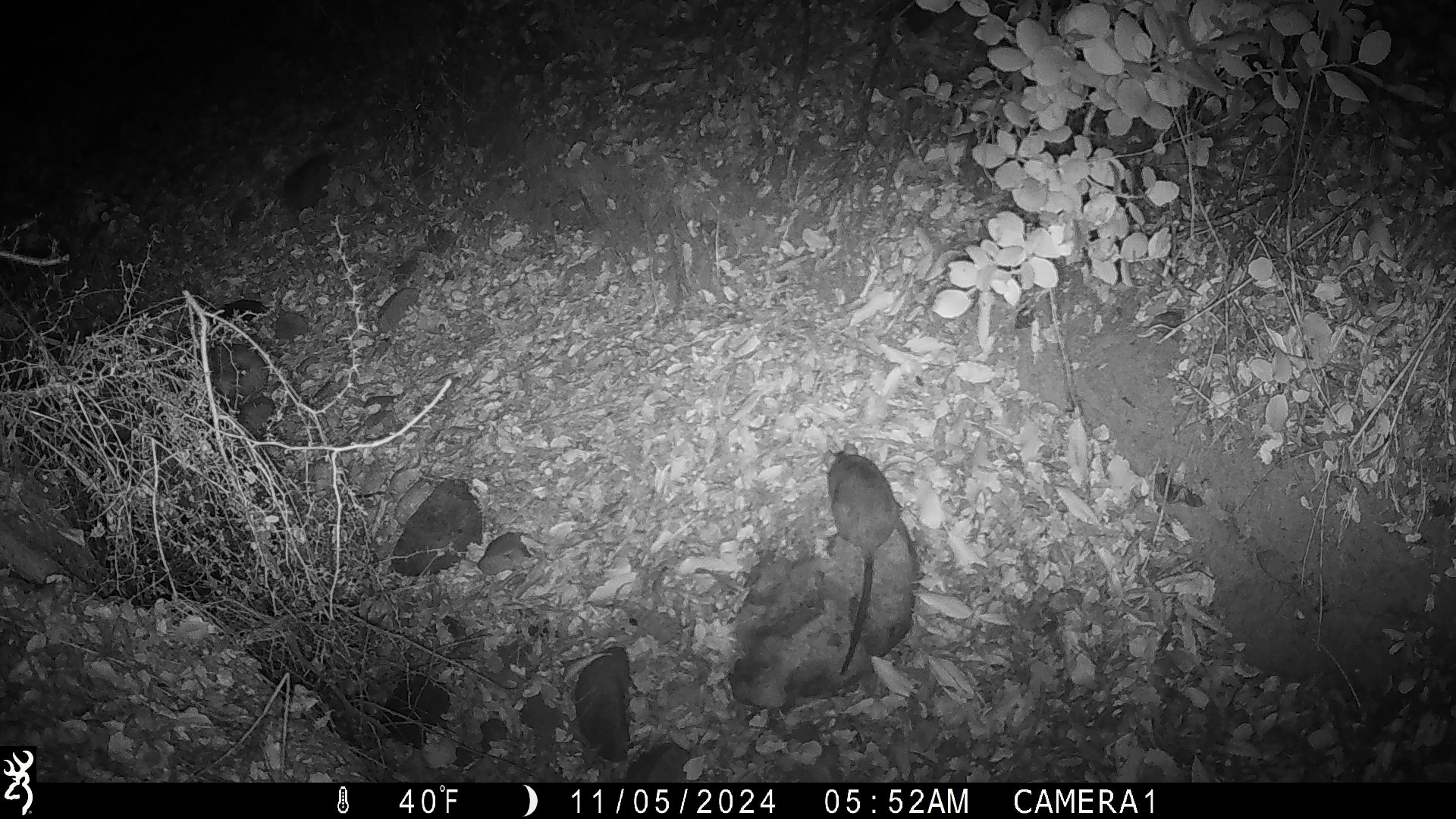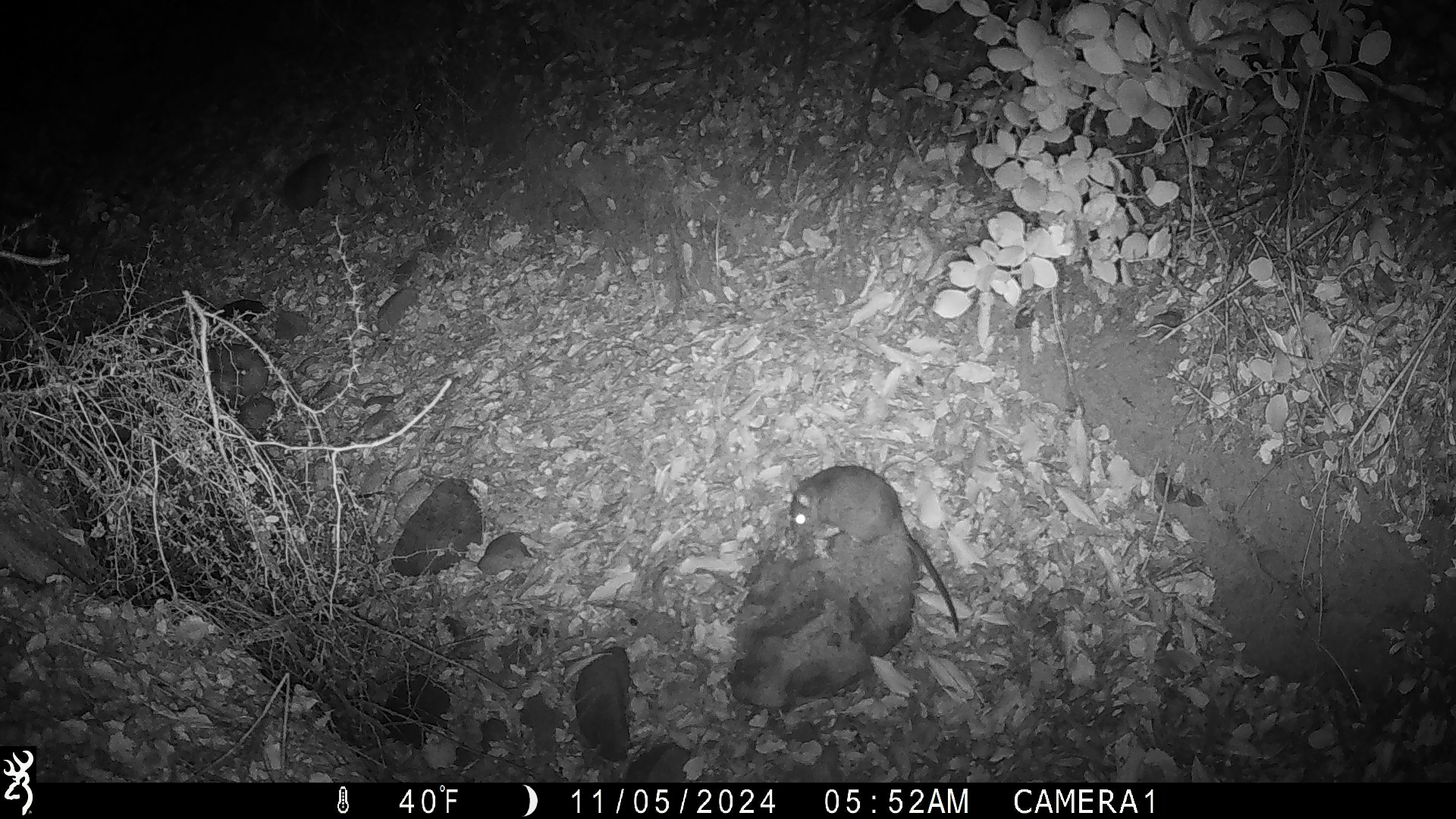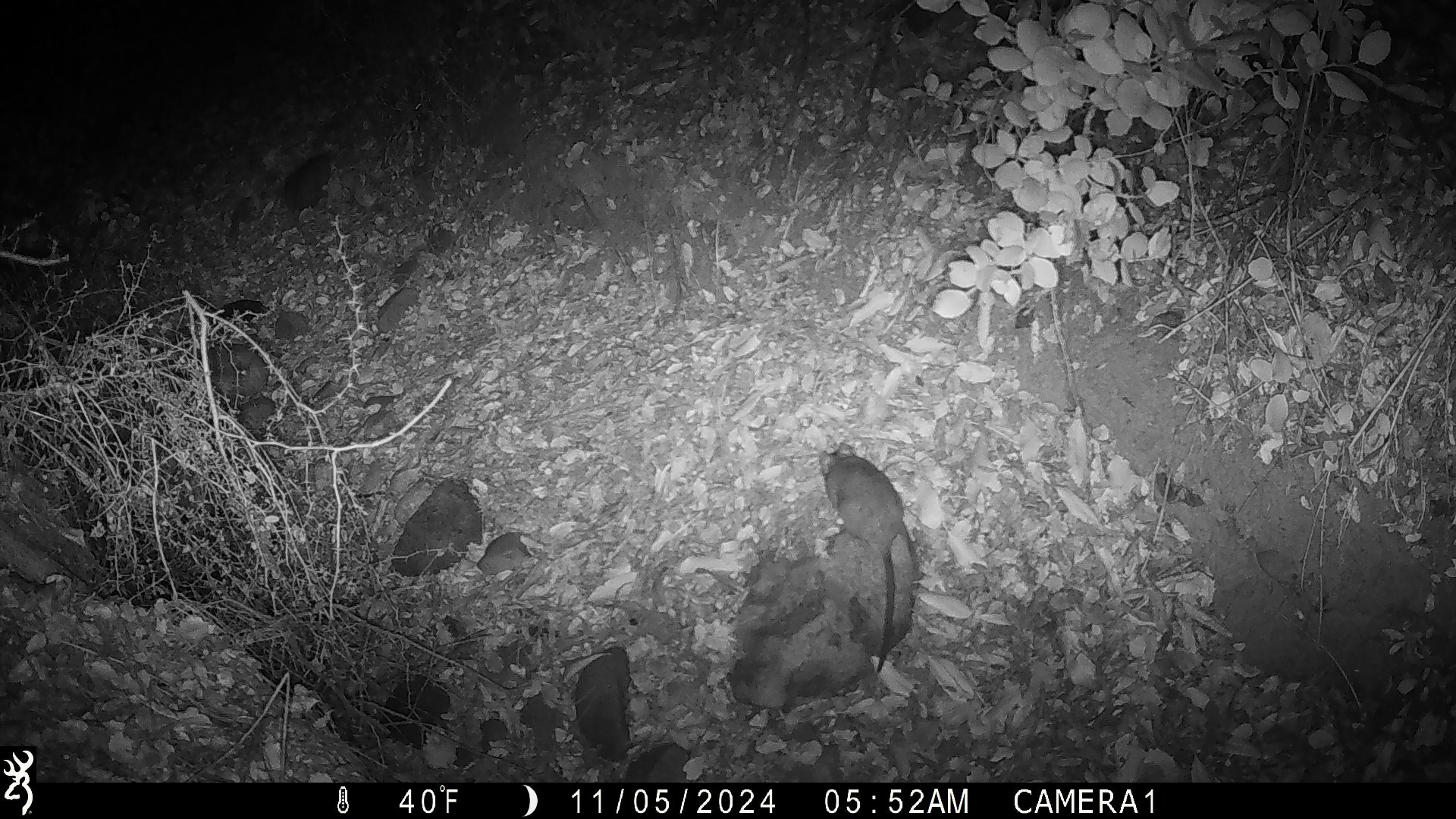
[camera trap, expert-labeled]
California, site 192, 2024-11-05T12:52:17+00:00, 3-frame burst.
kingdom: Animalia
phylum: Chordata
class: Mammalia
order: Rodentia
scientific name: Rodentia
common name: mouse or rat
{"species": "mouse or rat (Rodentia)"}